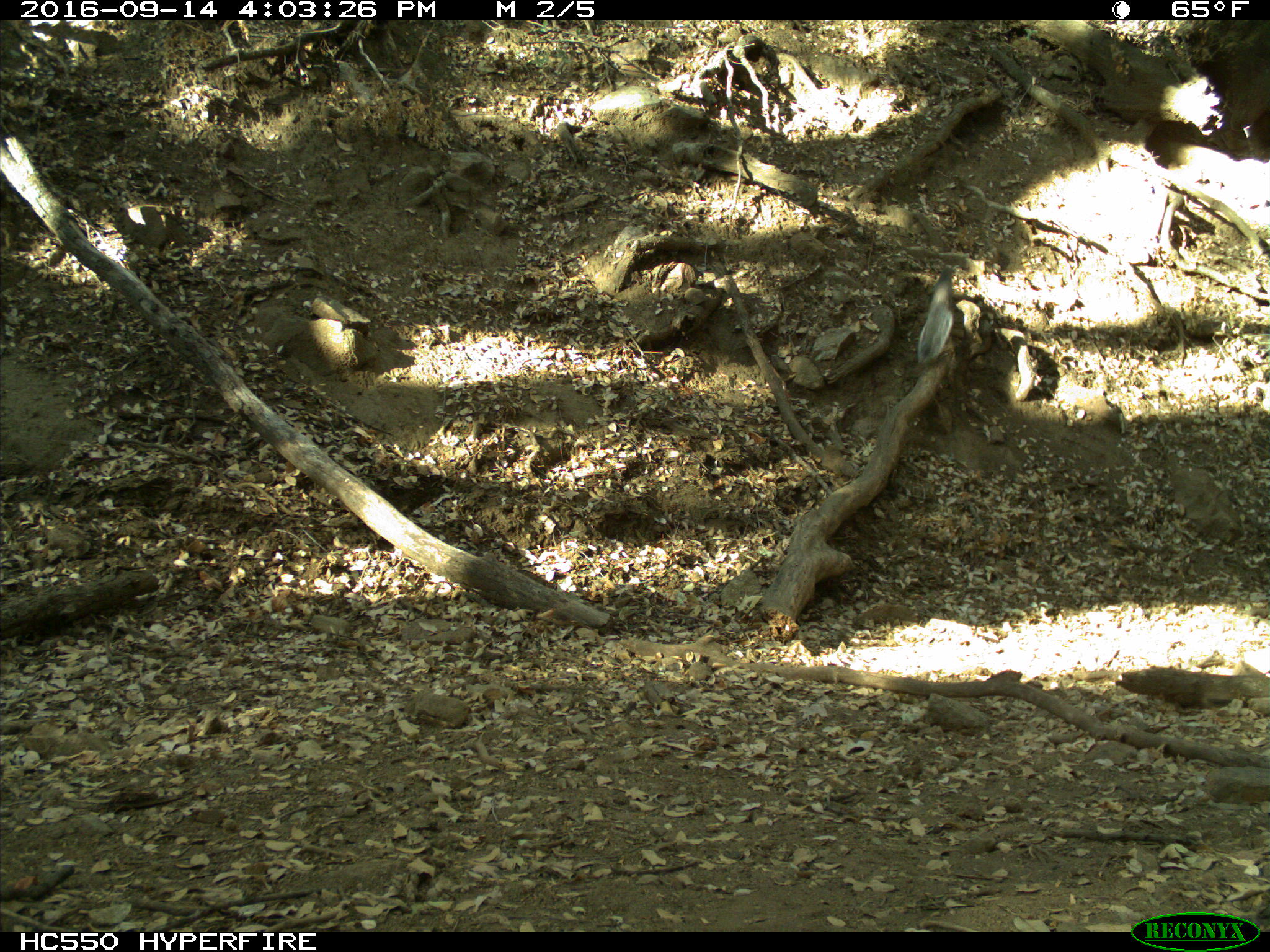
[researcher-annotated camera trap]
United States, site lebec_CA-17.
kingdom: Animalia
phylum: Chordata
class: Mammalia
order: Rodentia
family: Sciuridae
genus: Sciurus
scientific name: Sciurus carolinensis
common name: eastern gray squirrel